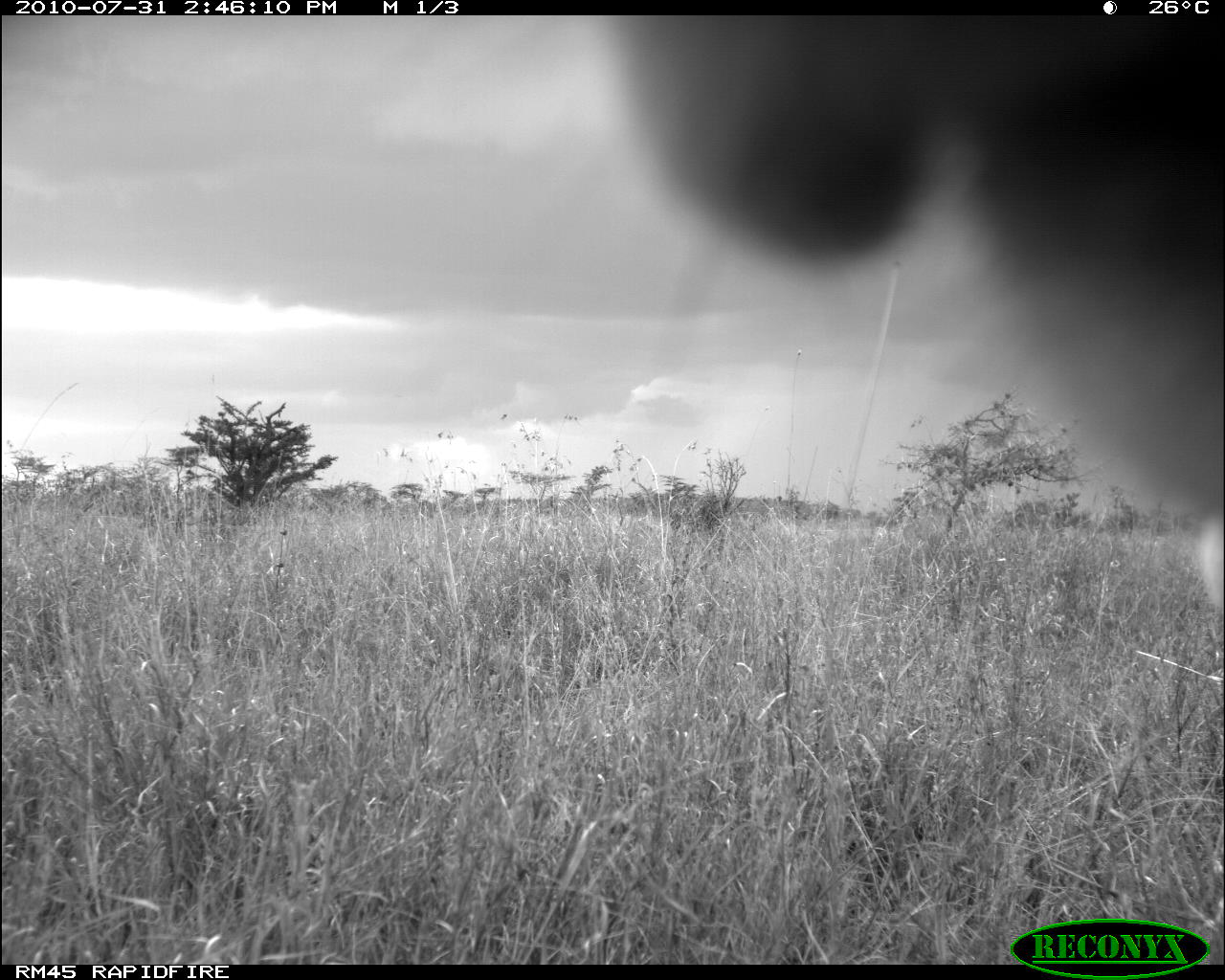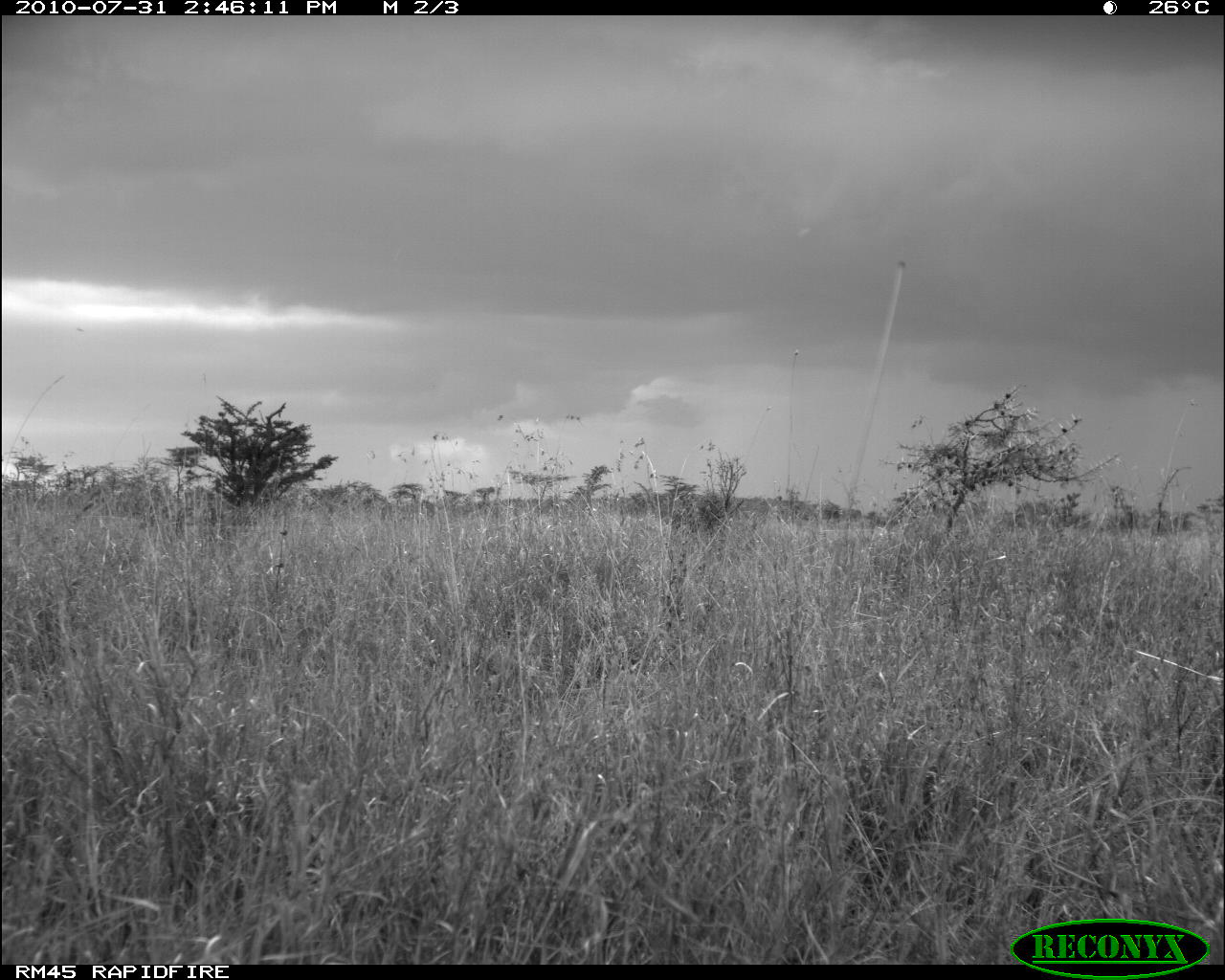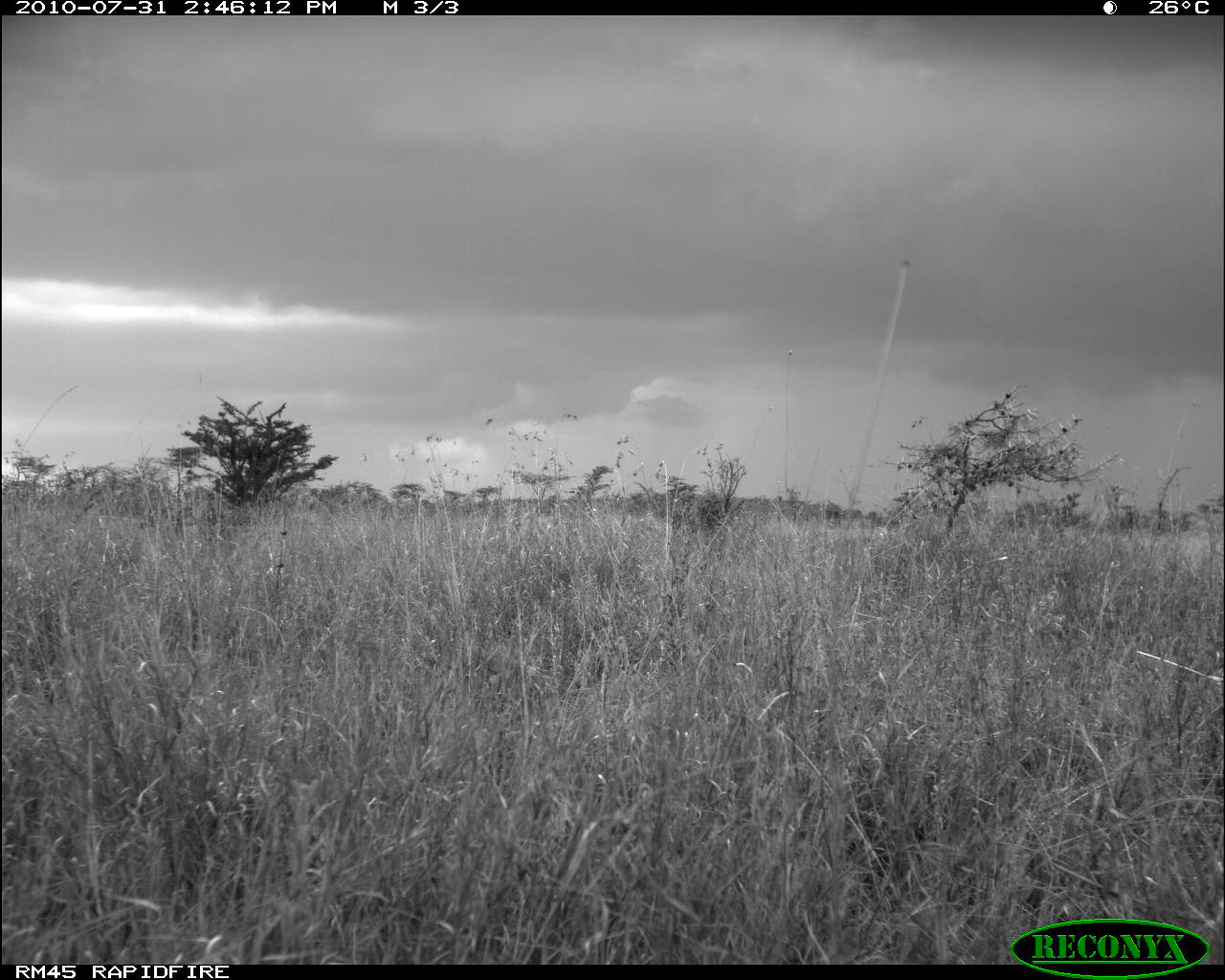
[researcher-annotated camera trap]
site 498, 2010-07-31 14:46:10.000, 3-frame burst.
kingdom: Animalia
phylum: Chordata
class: Mammalia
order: Artiodactyla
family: Bovidae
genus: Tragelaphus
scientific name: Tragelaphus oryx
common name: eland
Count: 1.